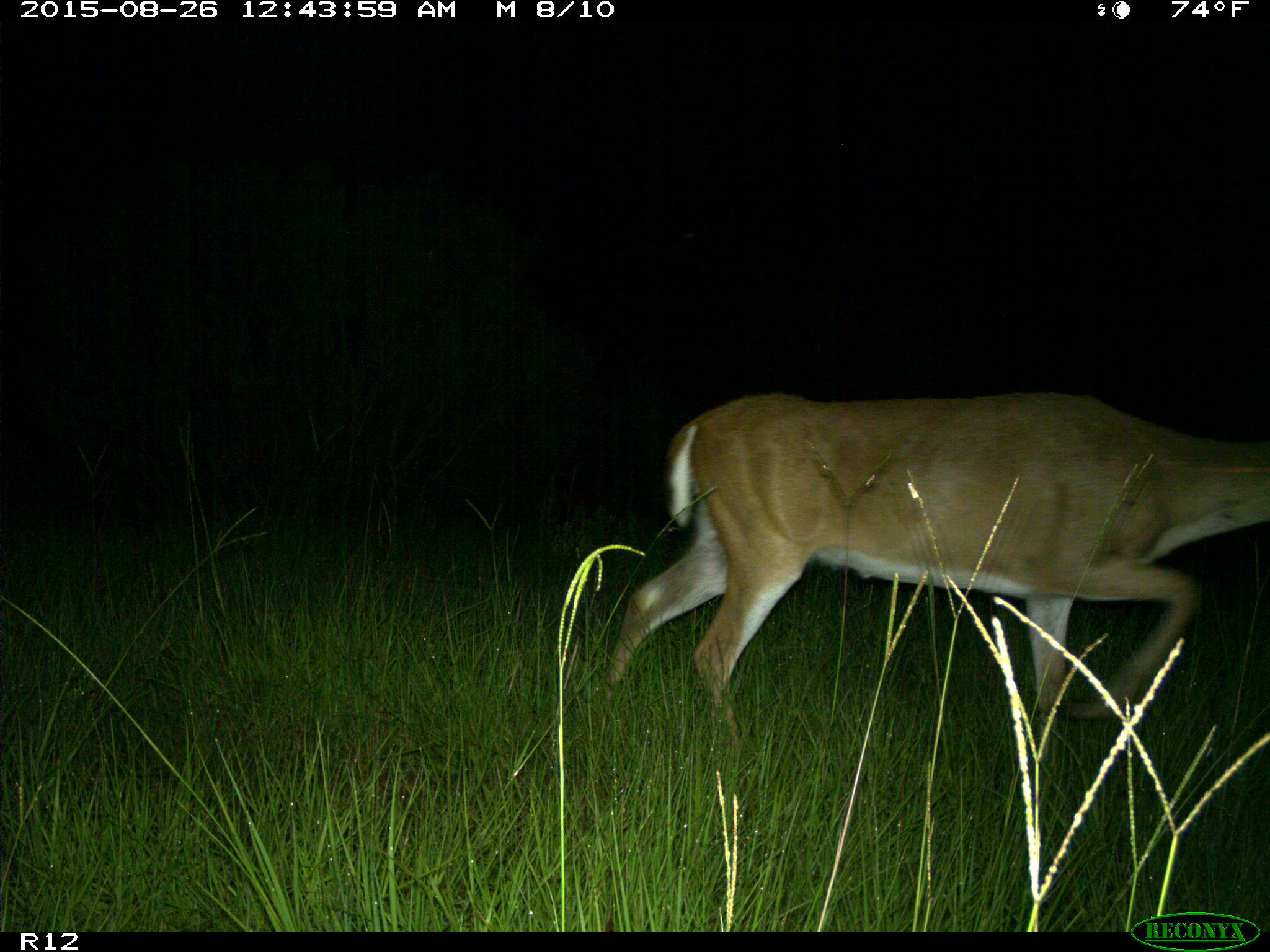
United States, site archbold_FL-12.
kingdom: Animalia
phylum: Chordata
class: Mammalia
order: Artiodactyla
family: Cervidae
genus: Odocoileus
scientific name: Odocoileus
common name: deer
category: unidentified deer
Unidentified deer (deer) (Odocoileus).